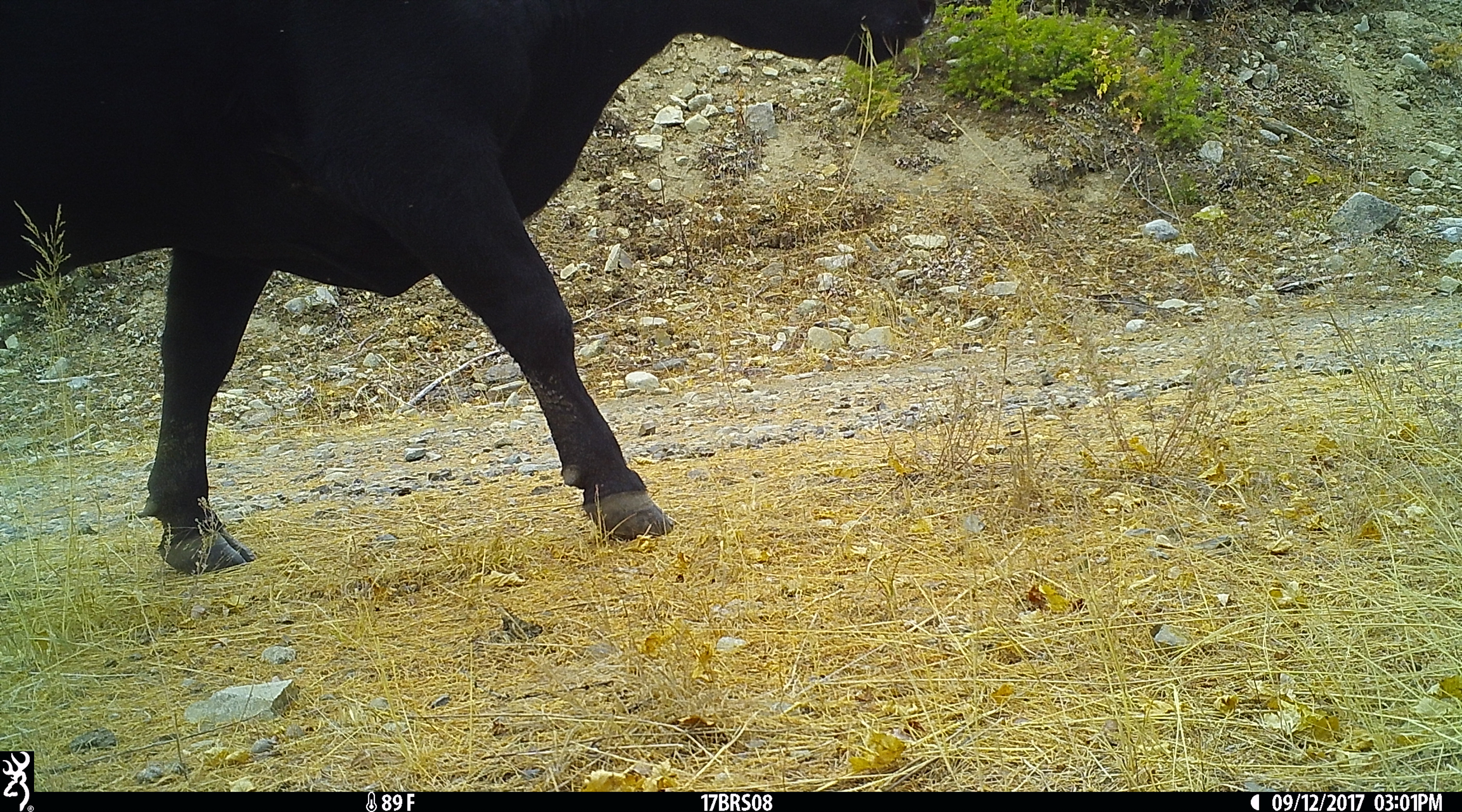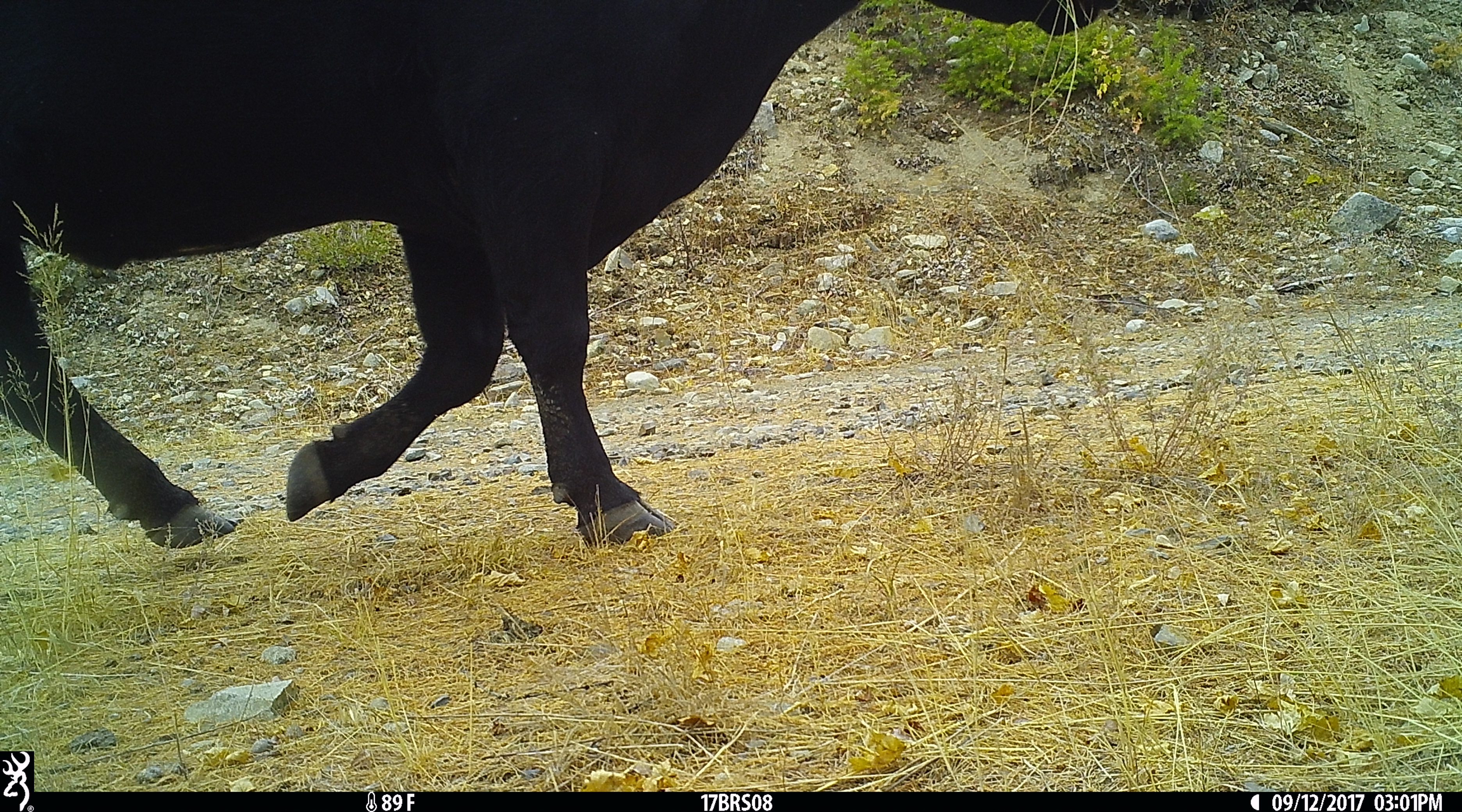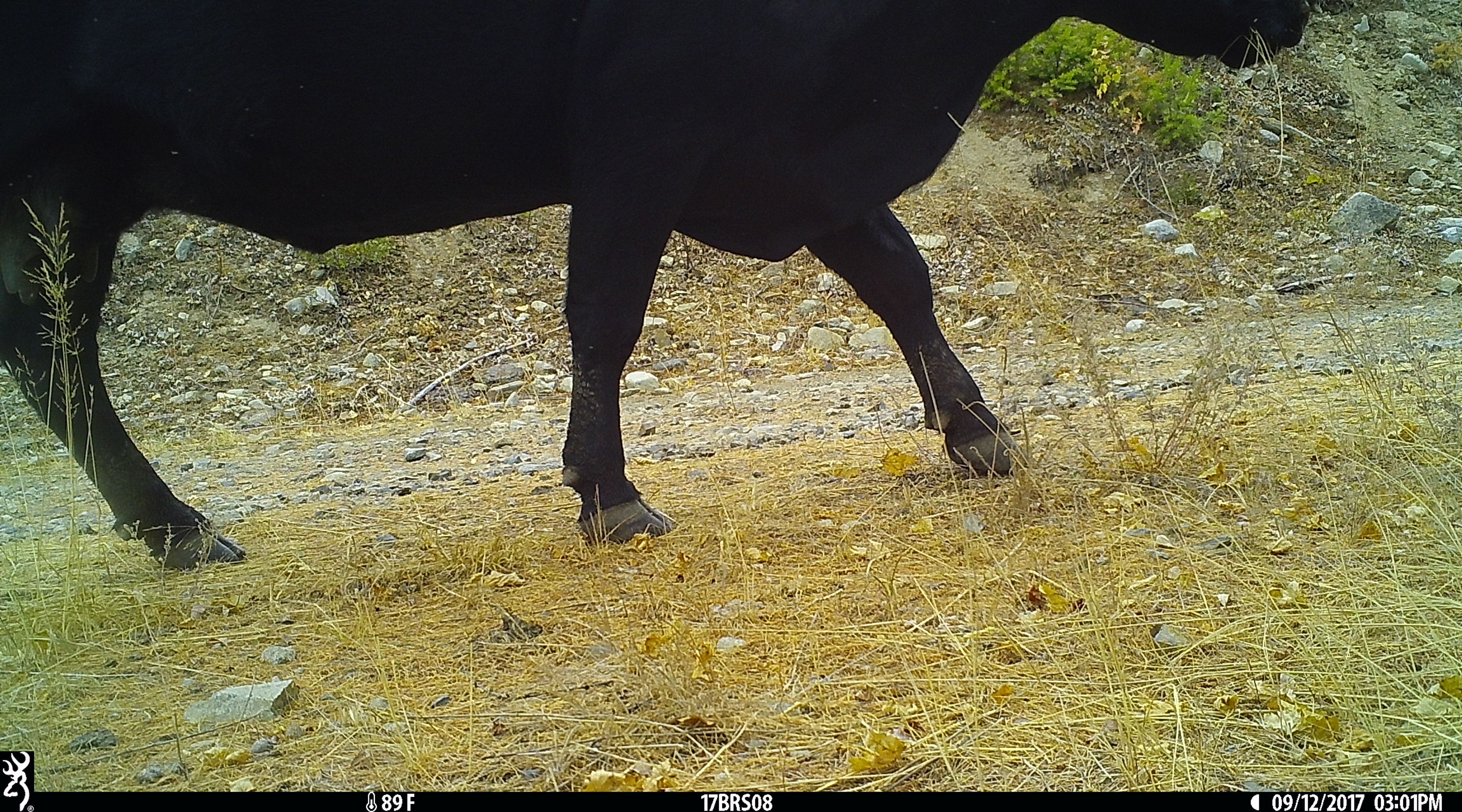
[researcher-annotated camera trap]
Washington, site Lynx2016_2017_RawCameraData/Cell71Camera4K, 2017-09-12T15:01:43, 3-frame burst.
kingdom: Animalia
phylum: Chordata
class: Mammalia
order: Artiodactyla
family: Bovidae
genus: Bos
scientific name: Bos taurus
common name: domestic cattle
Domestic cattle (Bos taurus). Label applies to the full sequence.